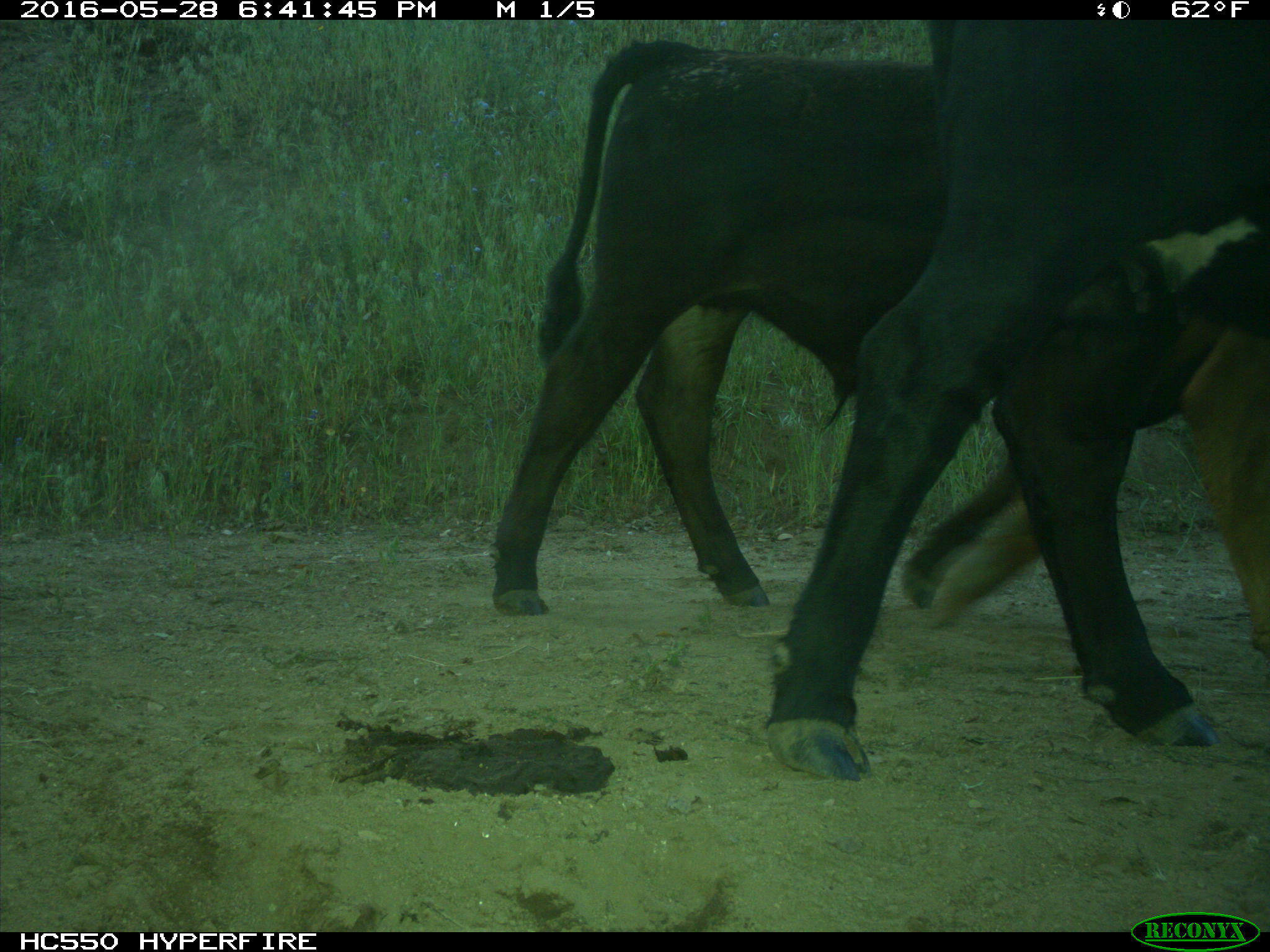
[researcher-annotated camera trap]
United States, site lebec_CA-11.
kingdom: Animalia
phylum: Chordata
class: Mammalia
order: Artiodactyla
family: Bovidae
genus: Bos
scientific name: Bos taurus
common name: domestic cow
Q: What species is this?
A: Bos taurus (domestic cow).